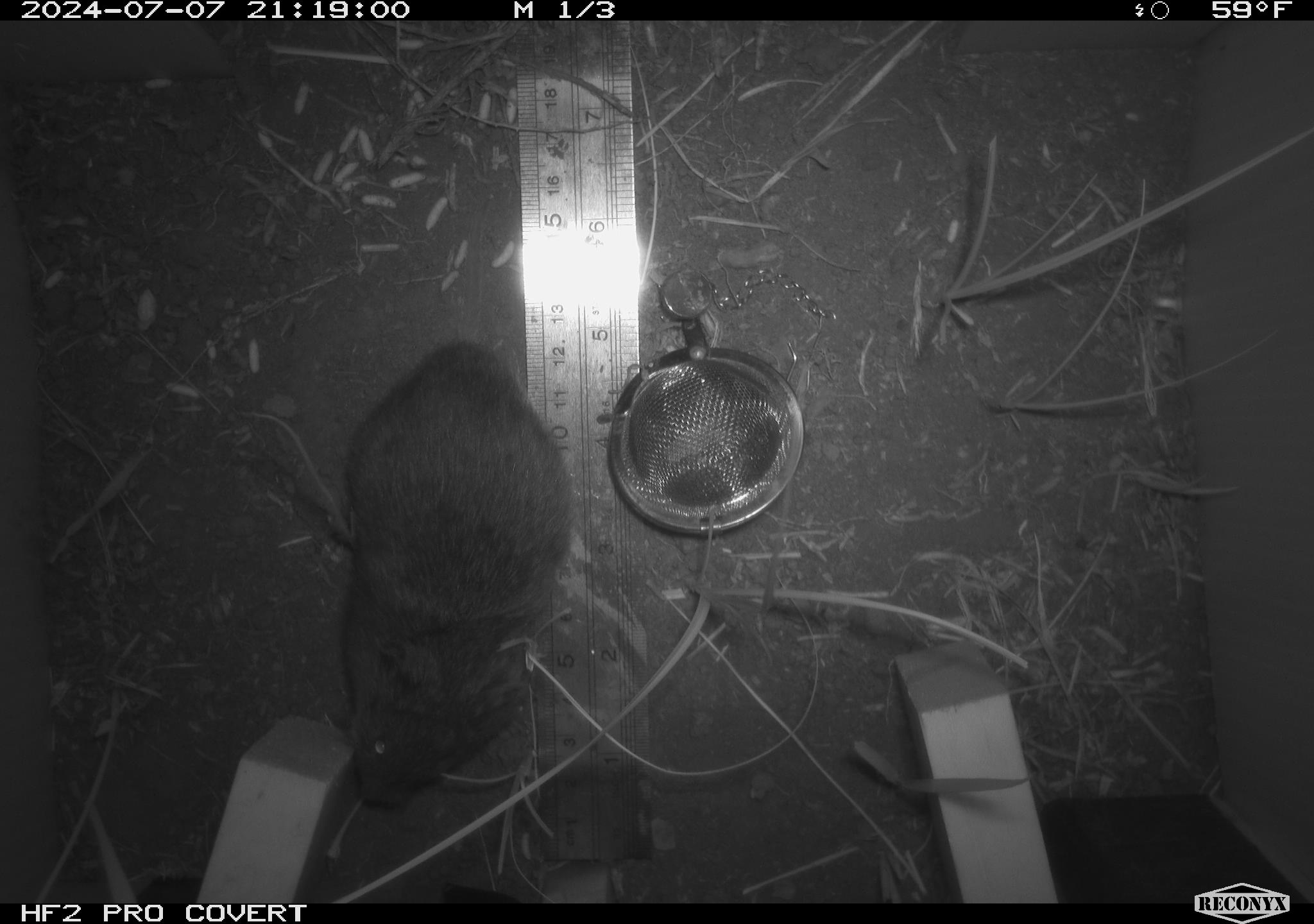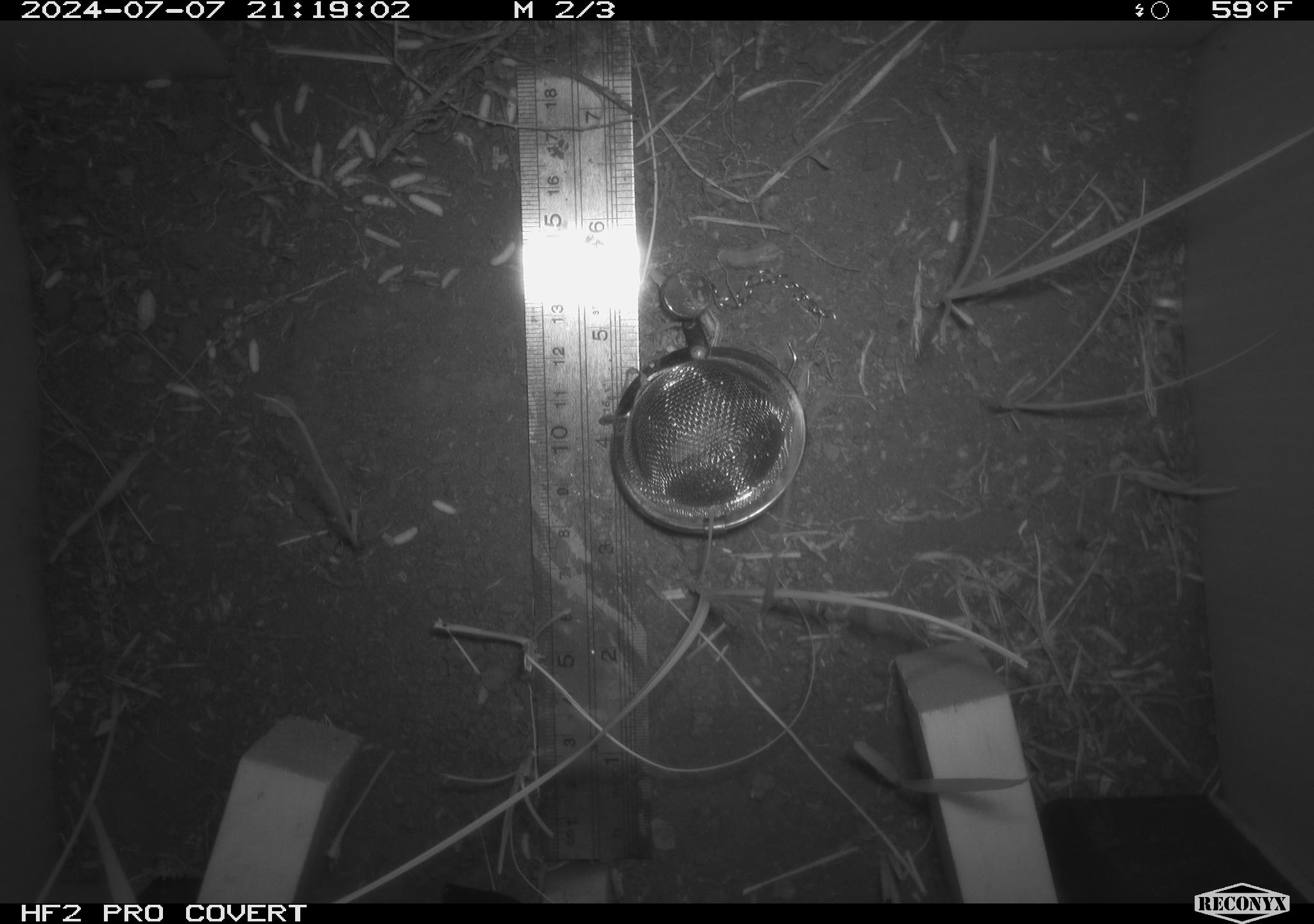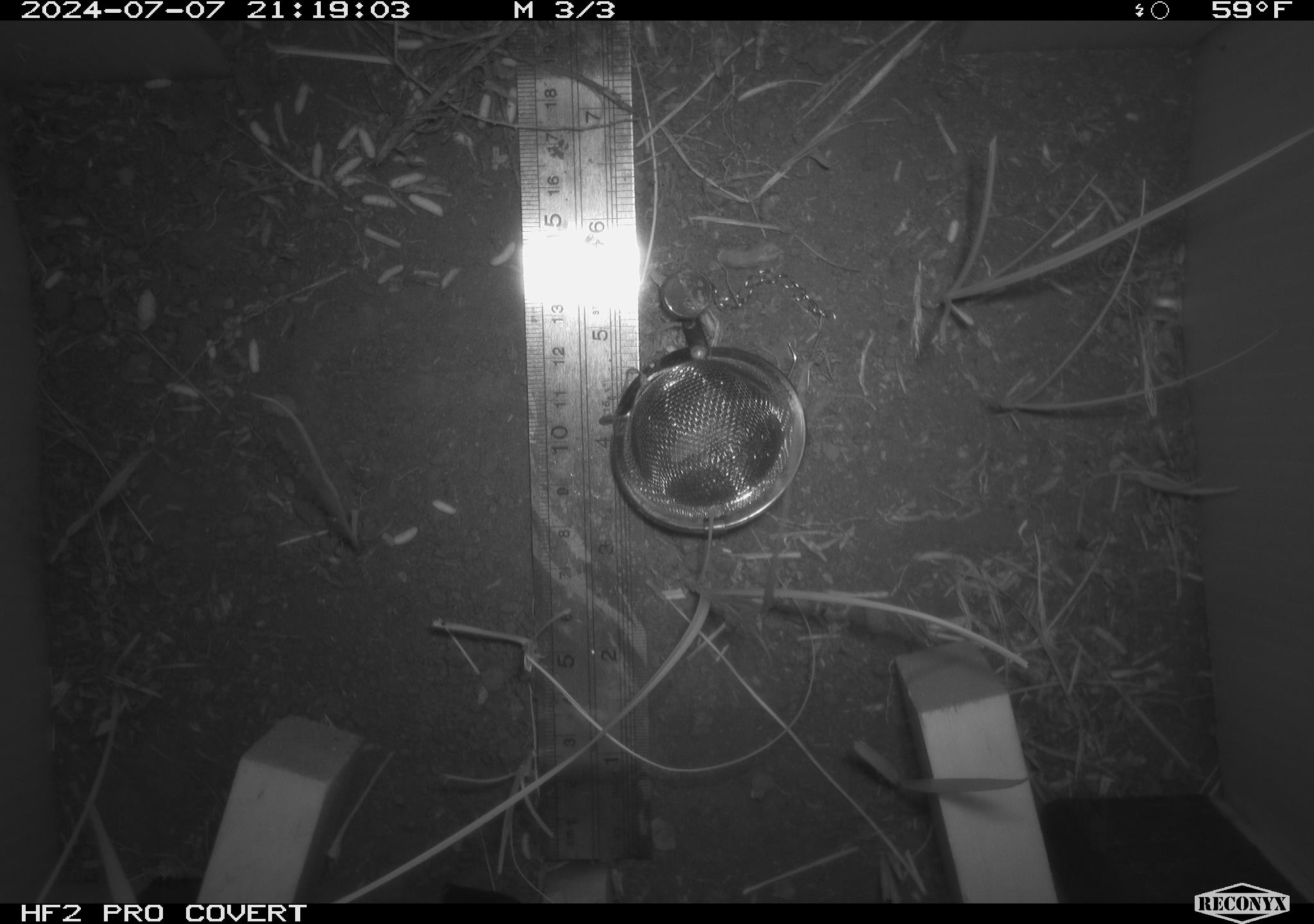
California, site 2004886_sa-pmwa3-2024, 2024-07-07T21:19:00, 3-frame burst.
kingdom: Animalia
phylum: Chordata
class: Mammalia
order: Rodentia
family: Cricetidae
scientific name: Arvicolinae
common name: voles, lemmings, and muskrats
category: arvicolinae subfamily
Arvicolinae subfamily (voles, lemmings, and muskrats) (Arvicolinae).